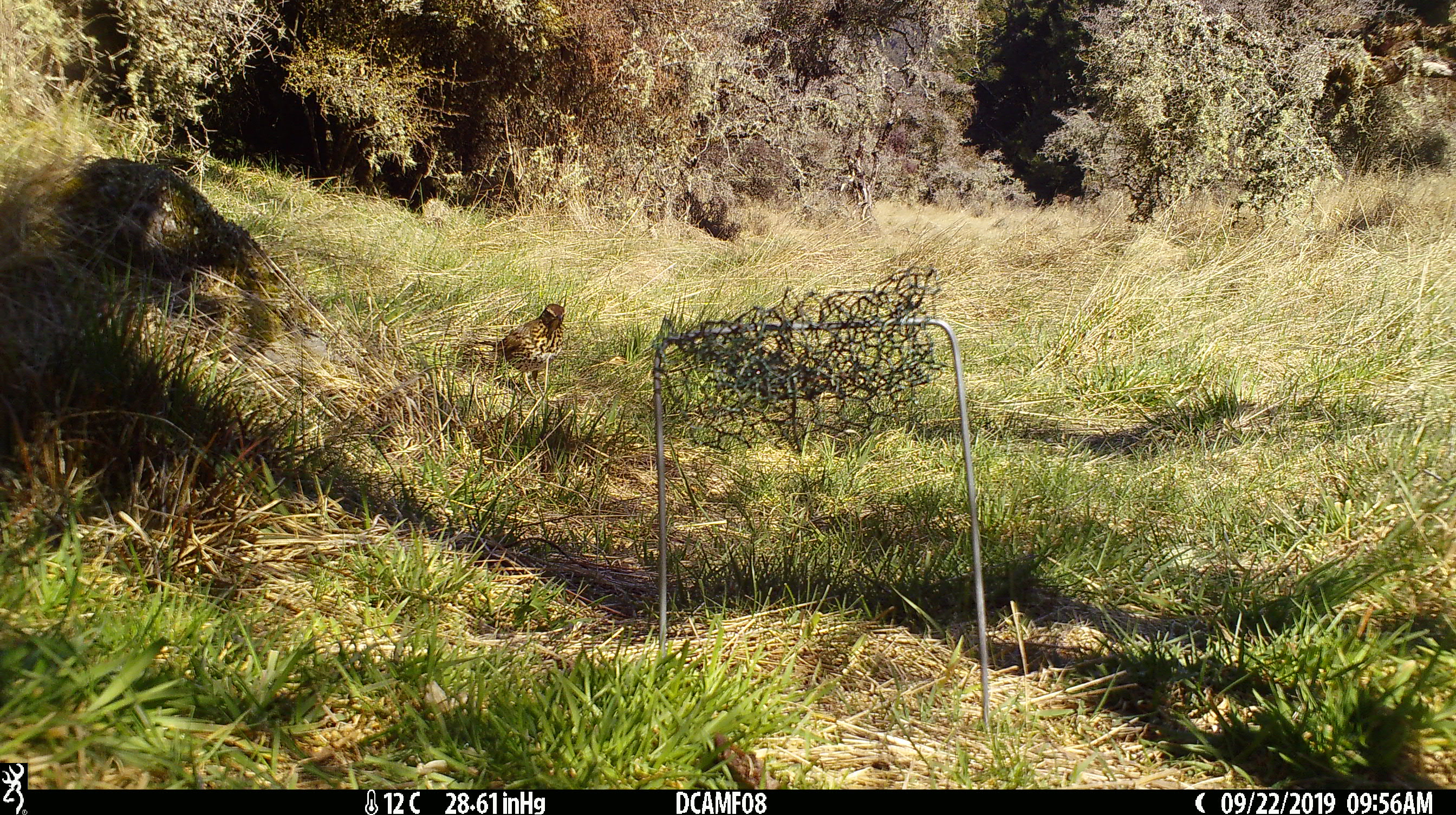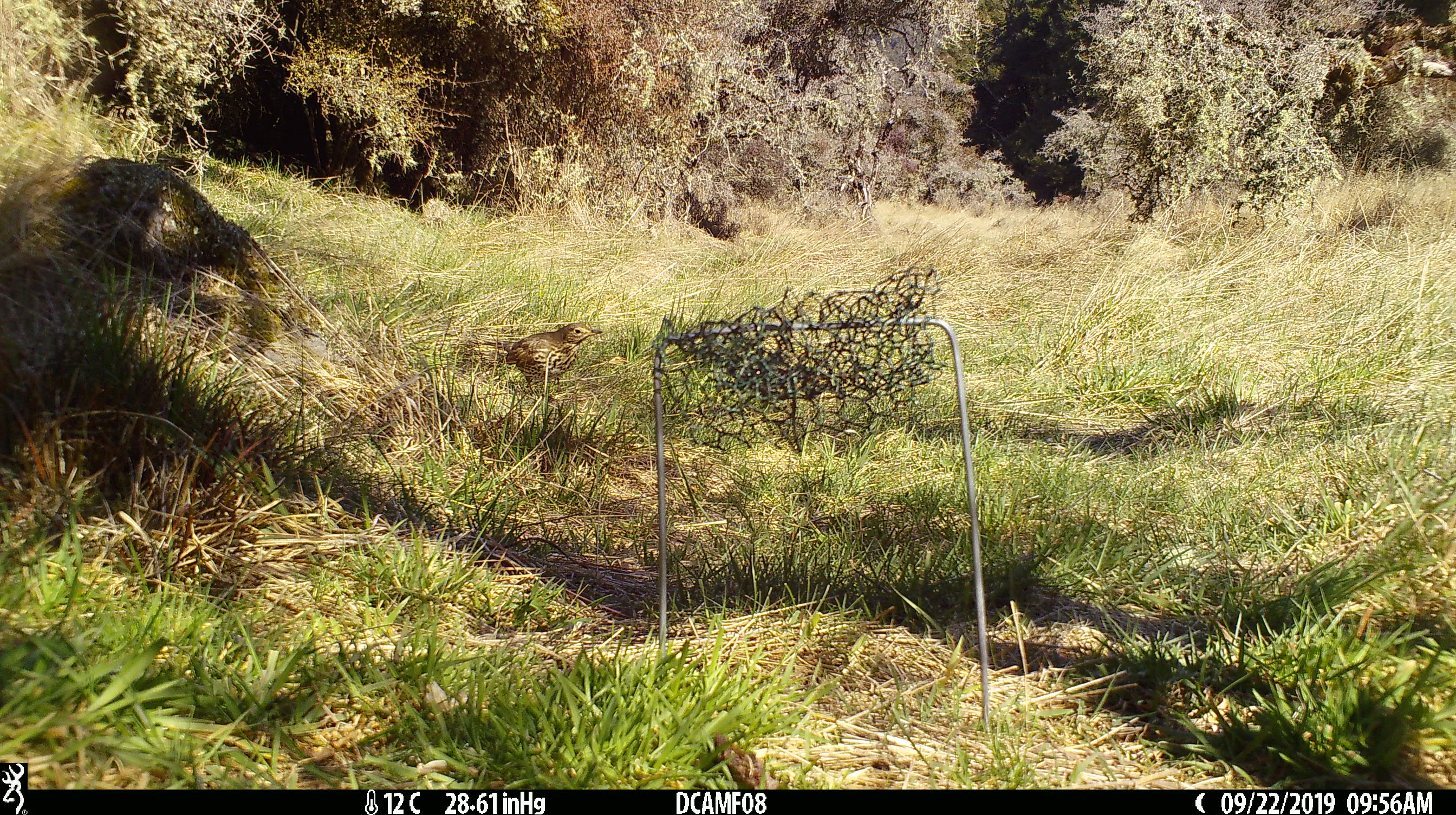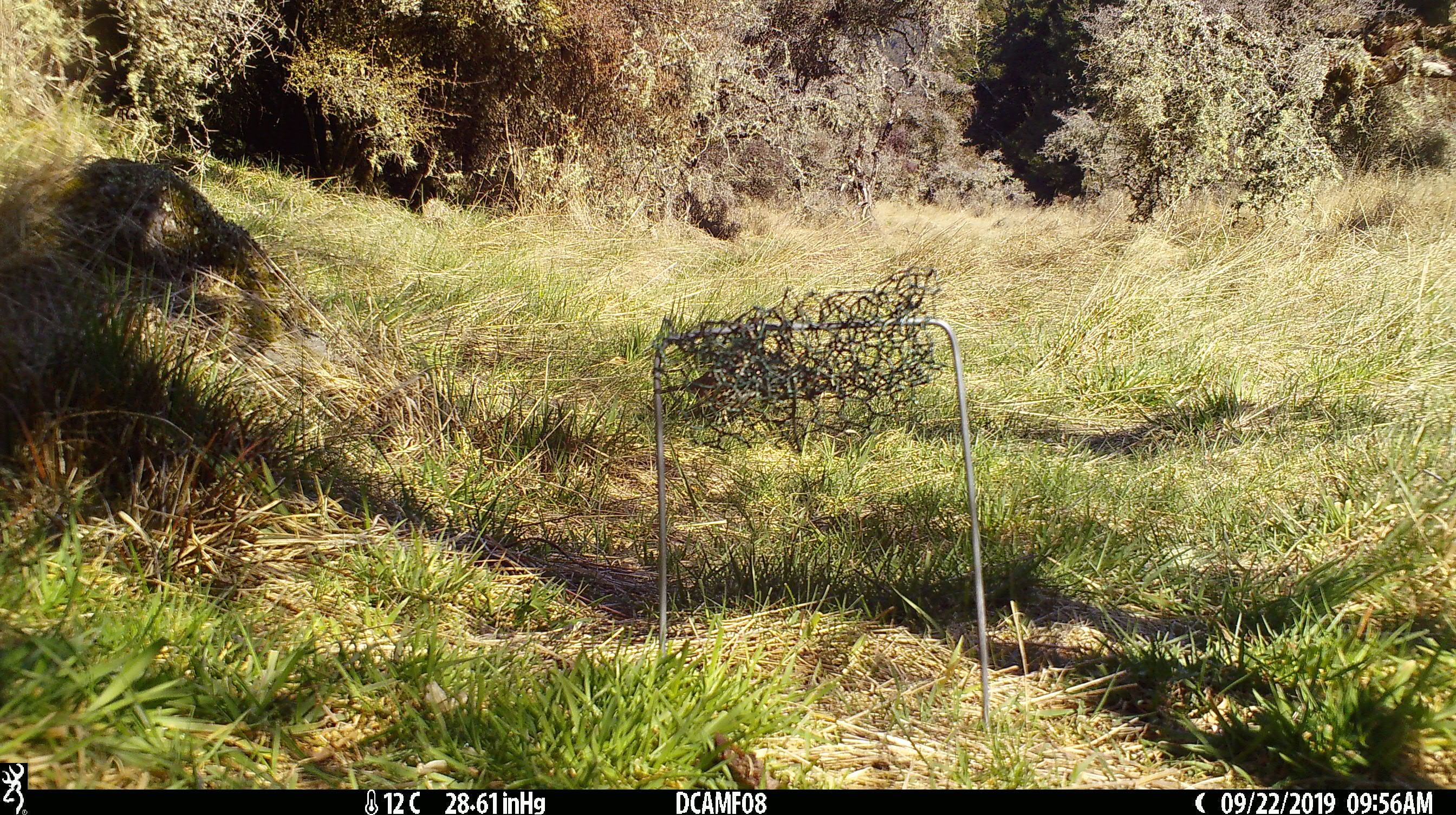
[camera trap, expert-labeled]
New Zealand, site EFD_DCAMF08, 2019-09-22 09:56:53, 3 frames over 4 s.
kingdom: Animalia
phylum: Chordata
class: Aves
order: Passeriformes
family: Turdidae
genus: Turdus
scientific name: Turdus philomelos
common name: song thrush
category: thrush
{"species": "thrush (song thrush) (Turdus philomelos)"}